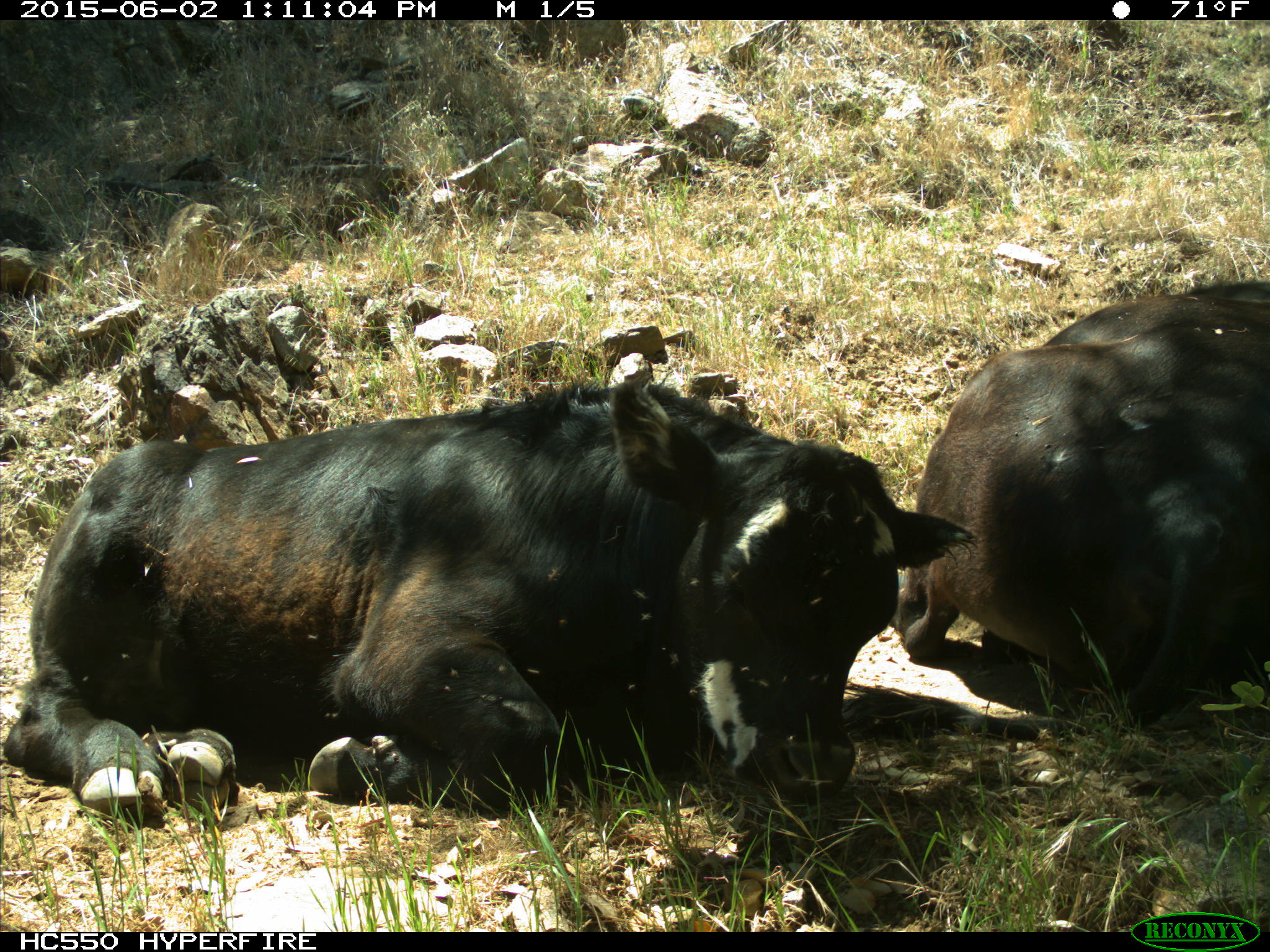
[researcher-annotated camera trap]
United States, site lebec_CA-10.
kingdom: Animalia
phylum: Chordata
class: Mammalia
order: Artiodactyla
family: Bovidae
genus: Bos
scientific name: Bos taurus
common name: domestic cow